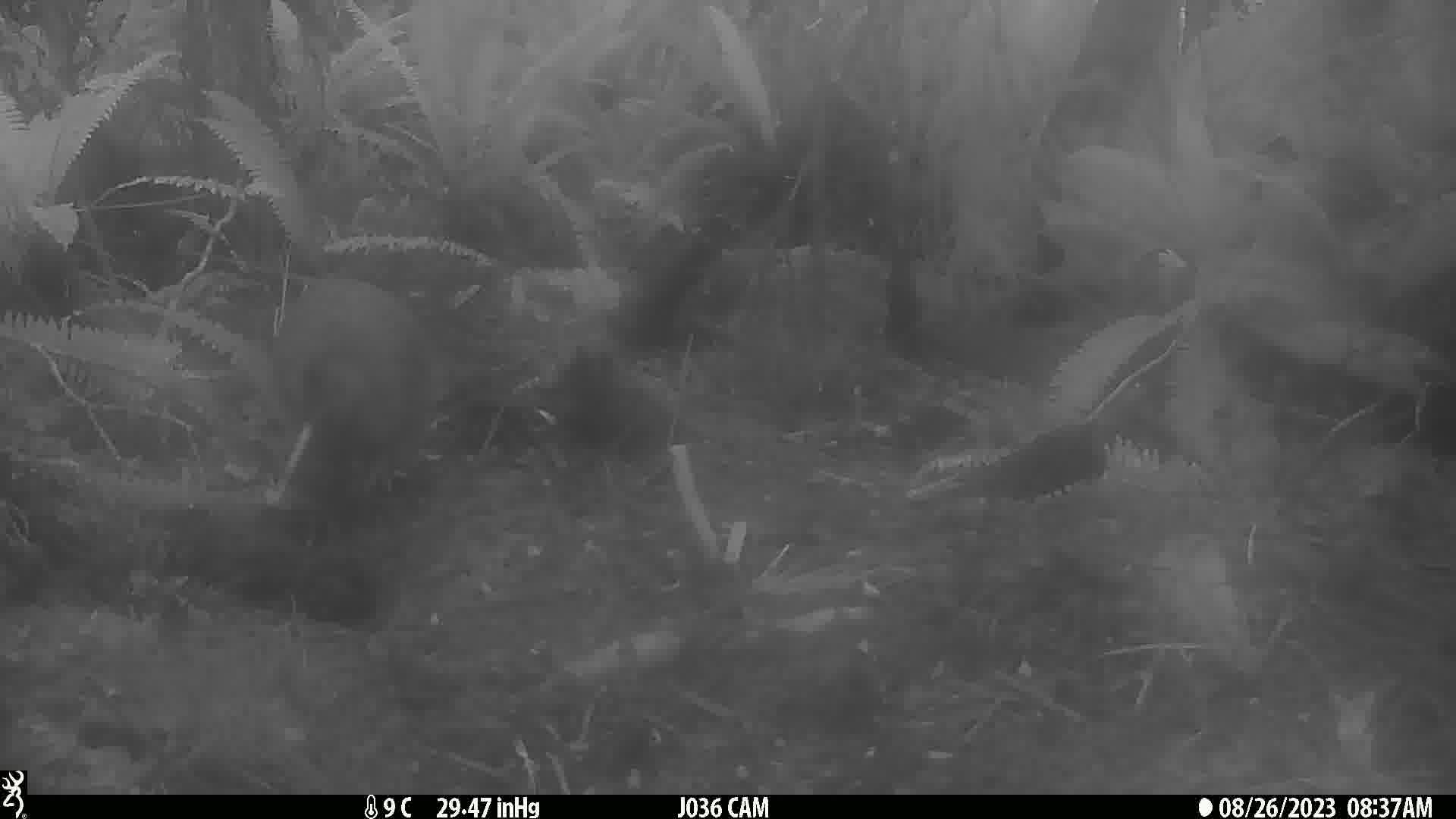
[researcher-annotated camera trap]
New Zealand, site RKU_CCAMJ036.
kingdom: Animalia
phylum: Chordata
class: Aves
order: Apterygiformes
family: Apterygidae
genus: Apteryx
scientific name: Apteryx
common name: kiwi